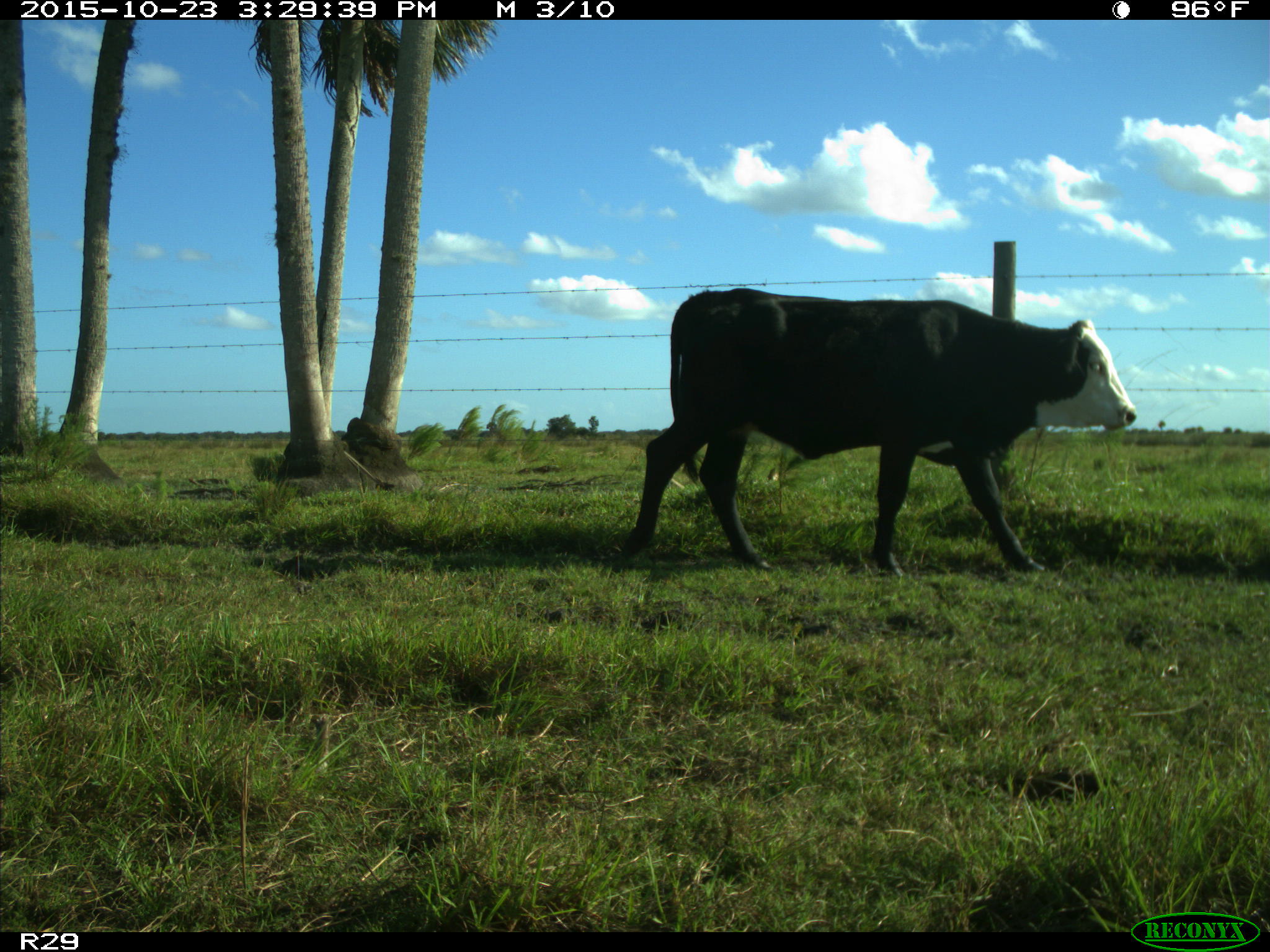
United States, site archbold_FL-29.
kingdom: Animalia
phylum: Chordata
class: Mammalia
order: Artiodactyla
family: Bovidae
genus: Bos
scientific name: Bos taurus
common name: domestic cow